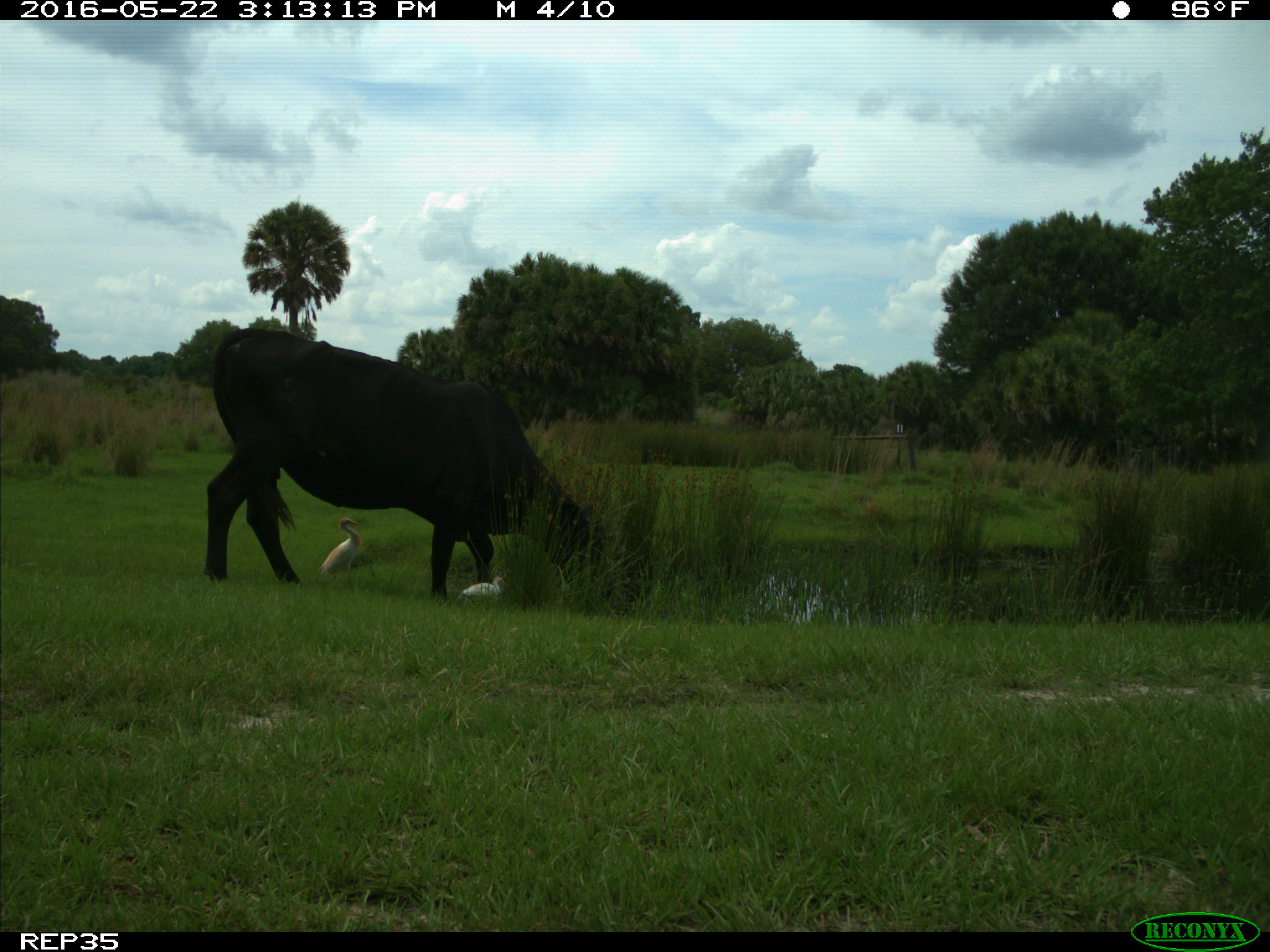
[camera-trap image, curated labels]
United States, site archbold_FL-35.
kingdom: Animalia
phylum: Chordata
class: Mammalia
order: Artiodactyla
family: Bovidae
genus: Bos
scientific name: Bos taurus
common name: domestic cow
Bos taurus (domestic cow).